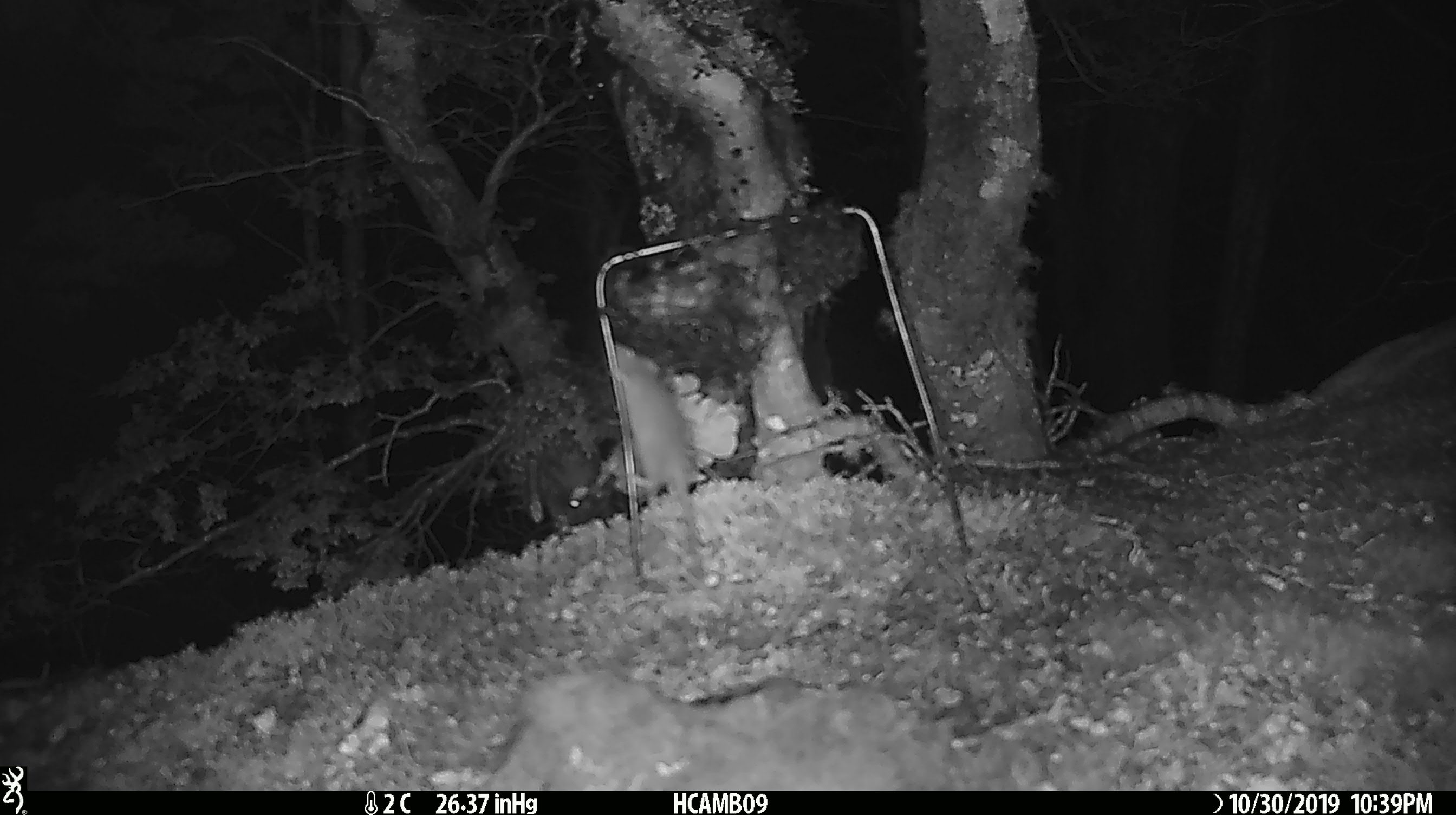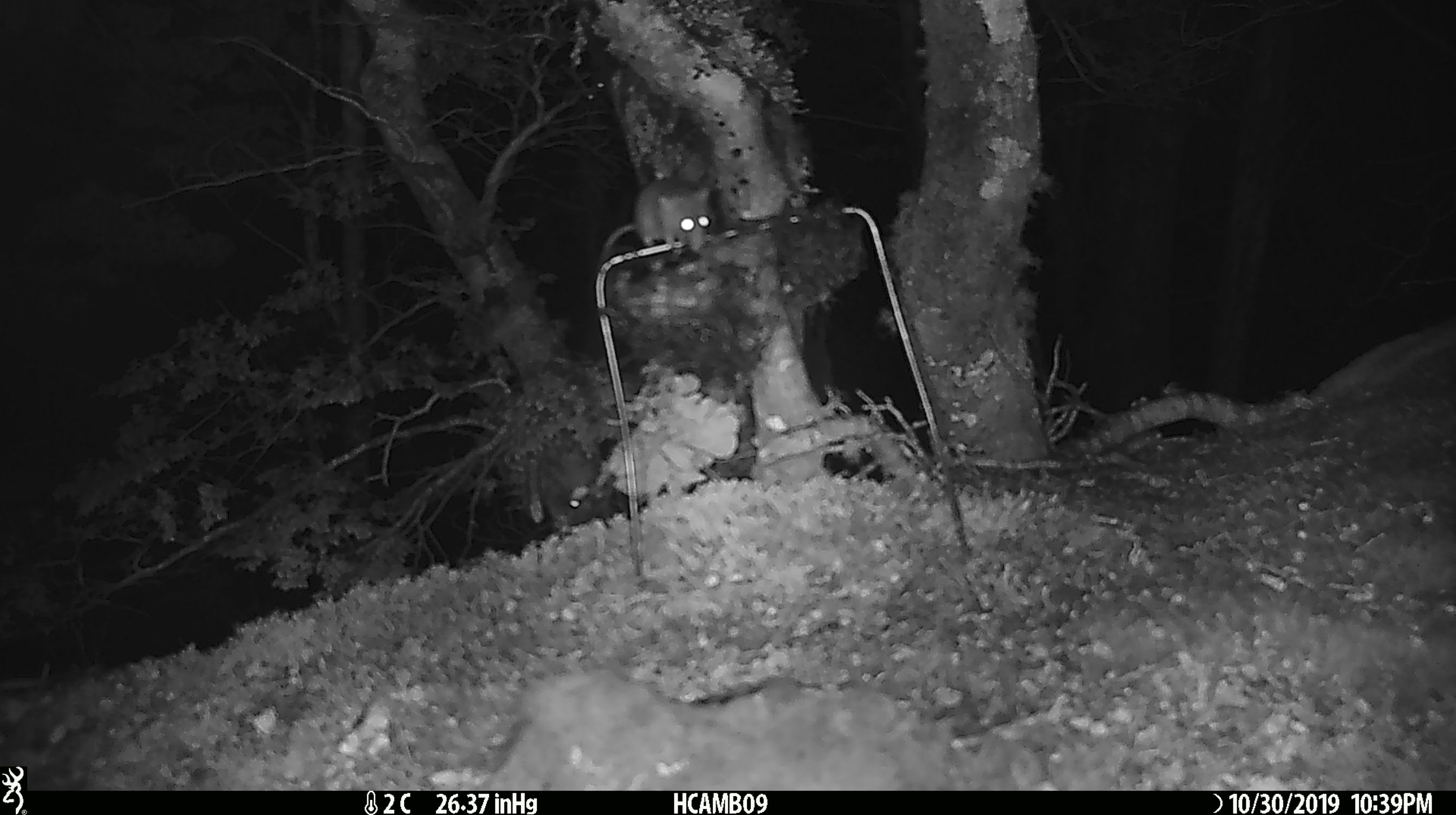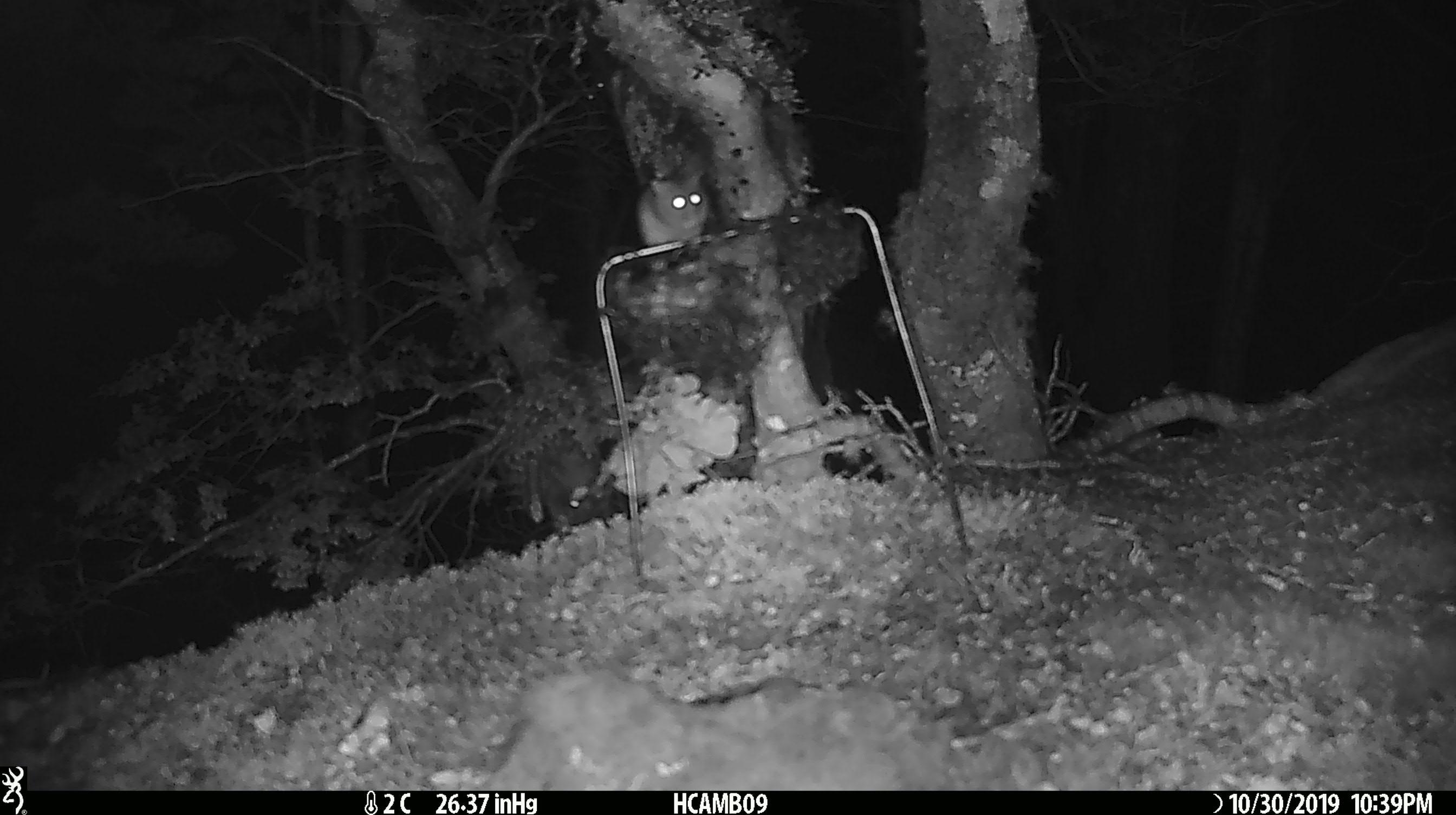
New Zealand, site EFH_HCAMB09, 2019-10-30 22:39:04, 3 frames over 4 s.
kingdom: Animalia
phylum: Chordata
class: Mammalia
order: Rodentia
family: Muridae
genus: Mus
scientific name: Mus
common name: mouse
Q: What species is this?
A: Mouse (Mus).